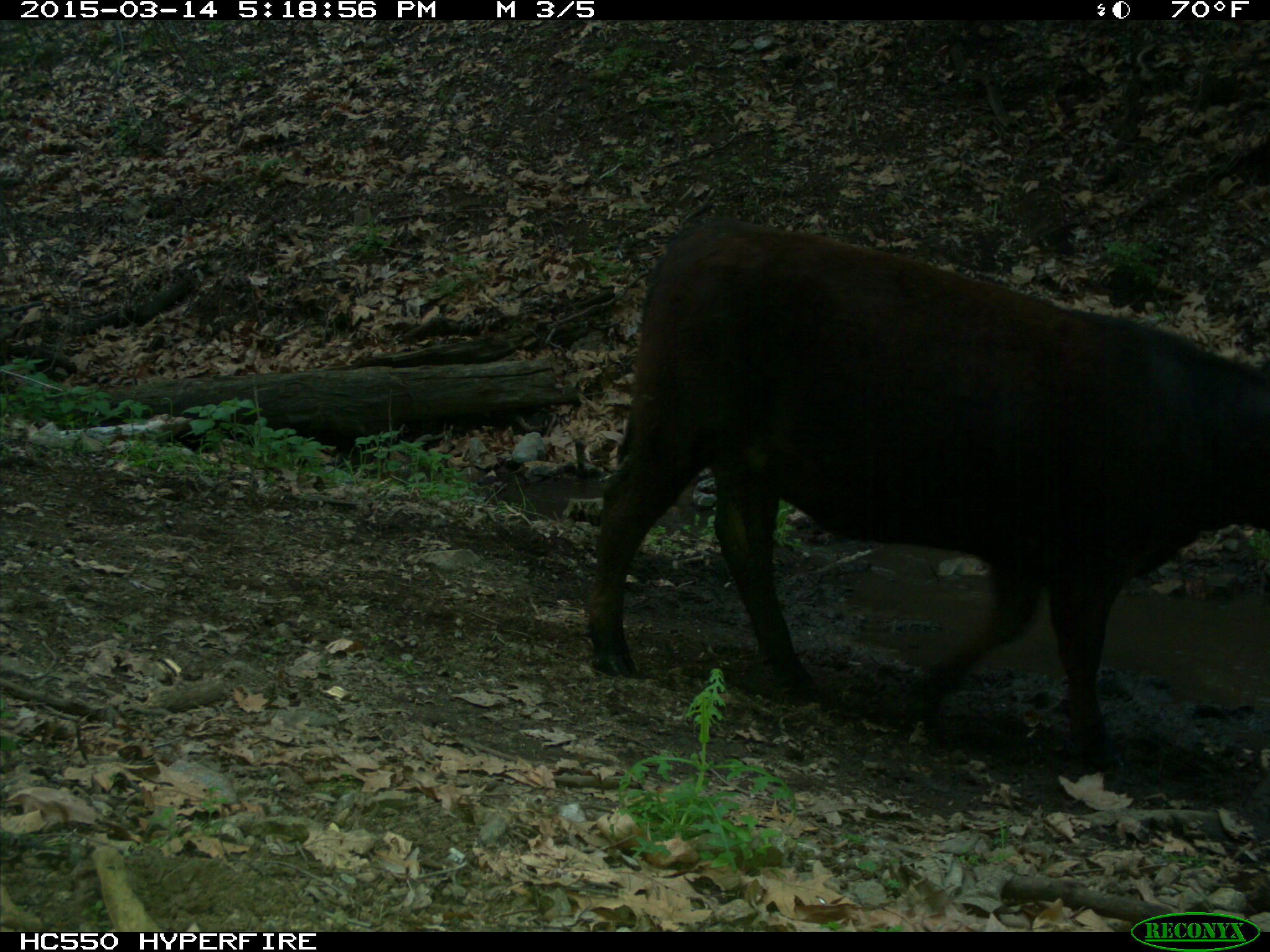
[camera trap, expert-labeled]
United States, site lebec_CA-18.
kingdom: Animalia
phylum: Chordata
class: Mammalia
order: Artiodactyla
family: Bovidae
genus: Bos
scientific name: Bos taurus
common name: domestic cow